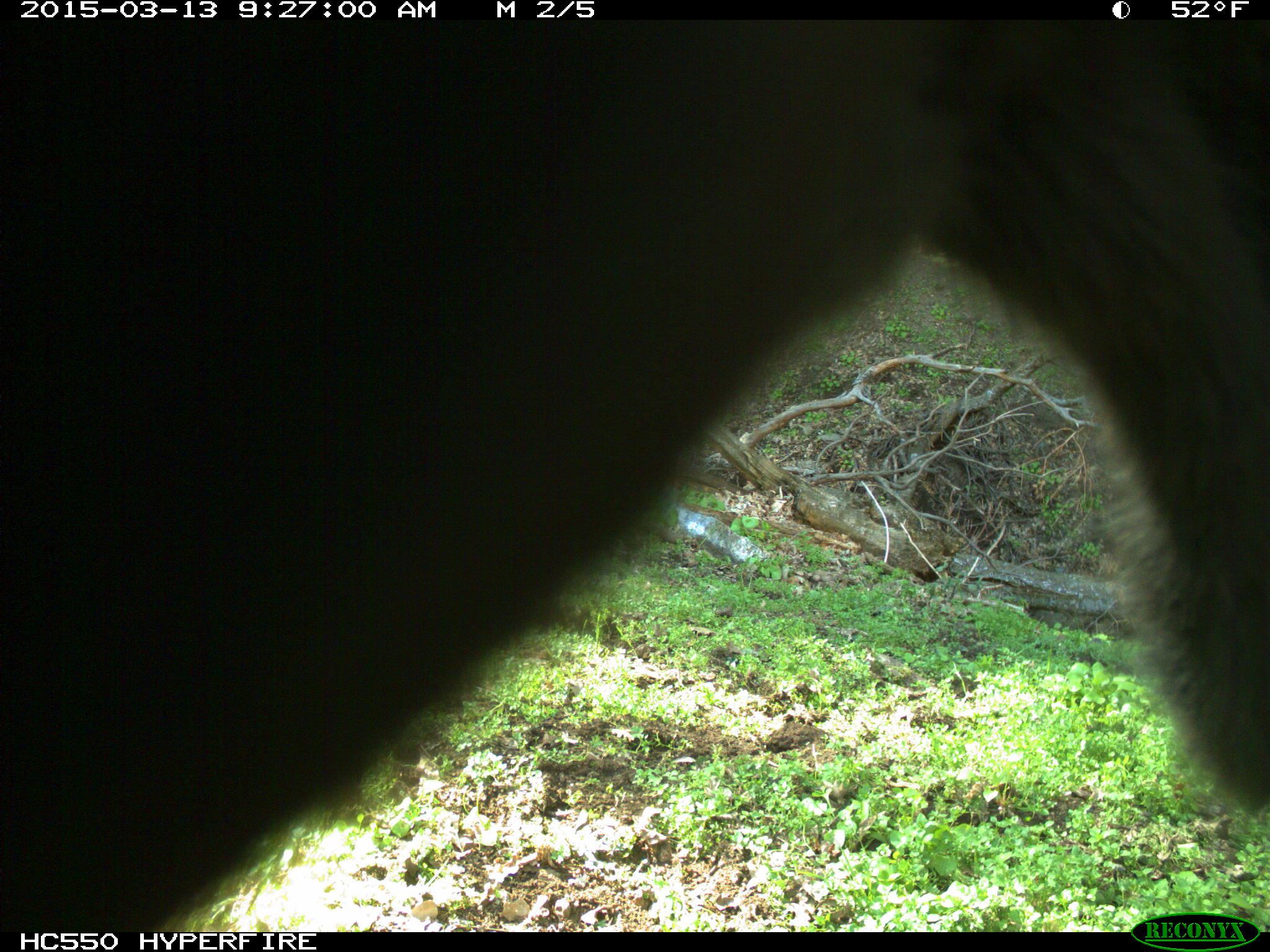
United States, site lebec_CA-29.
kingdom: Animalia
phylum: Chordata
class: Mammalia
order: Artiodactyla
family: Bovidae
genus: Bos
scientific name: Bos taurus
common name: domestic cow